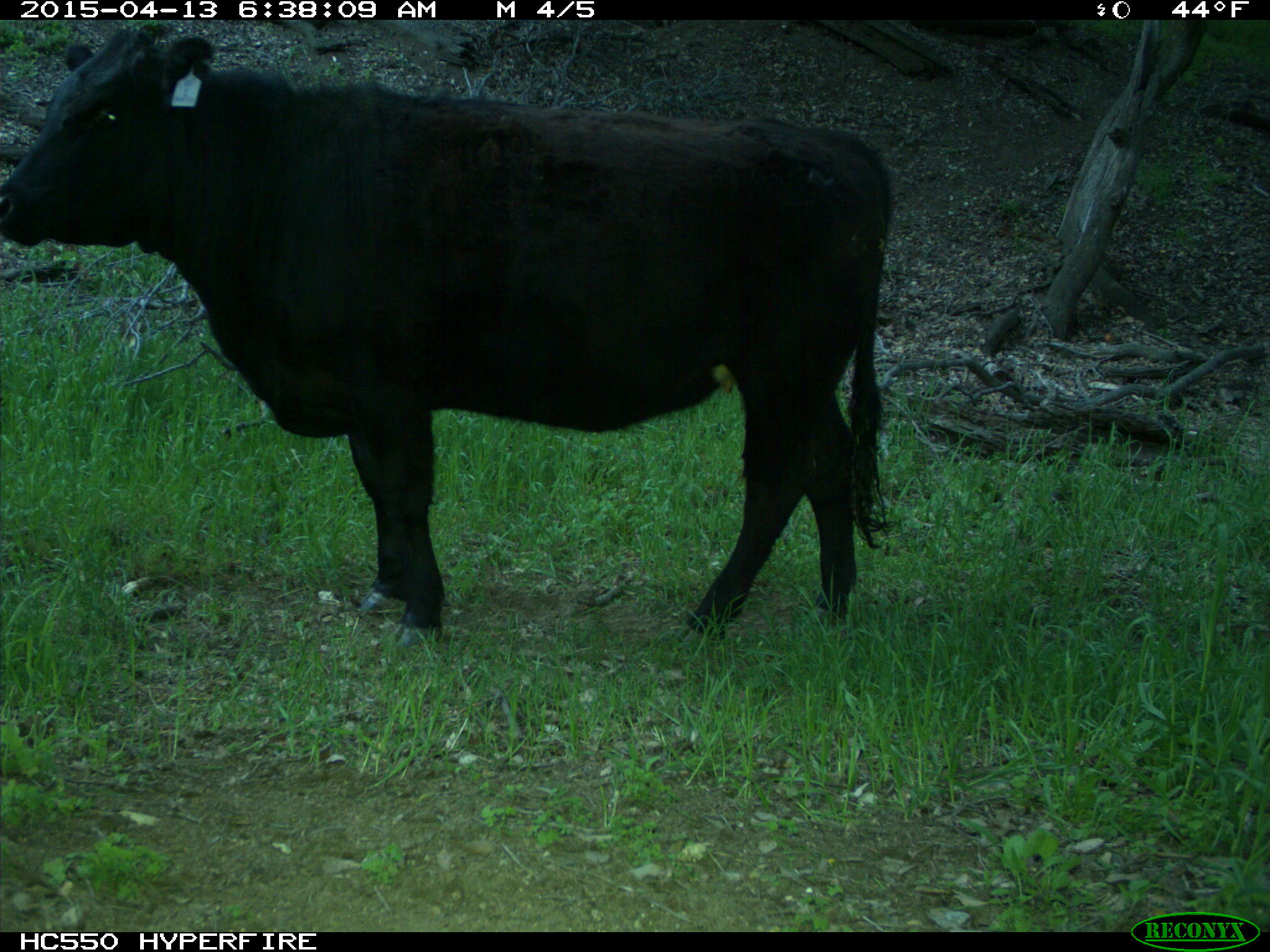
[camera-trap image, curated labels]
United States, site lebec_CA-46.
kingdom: Animalia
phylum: Chordata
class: Mammalia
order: Artiodactyla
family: Bovidae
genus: Bos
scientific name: Bos taurus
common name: domestic cow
Bos taurus (domestic cow).